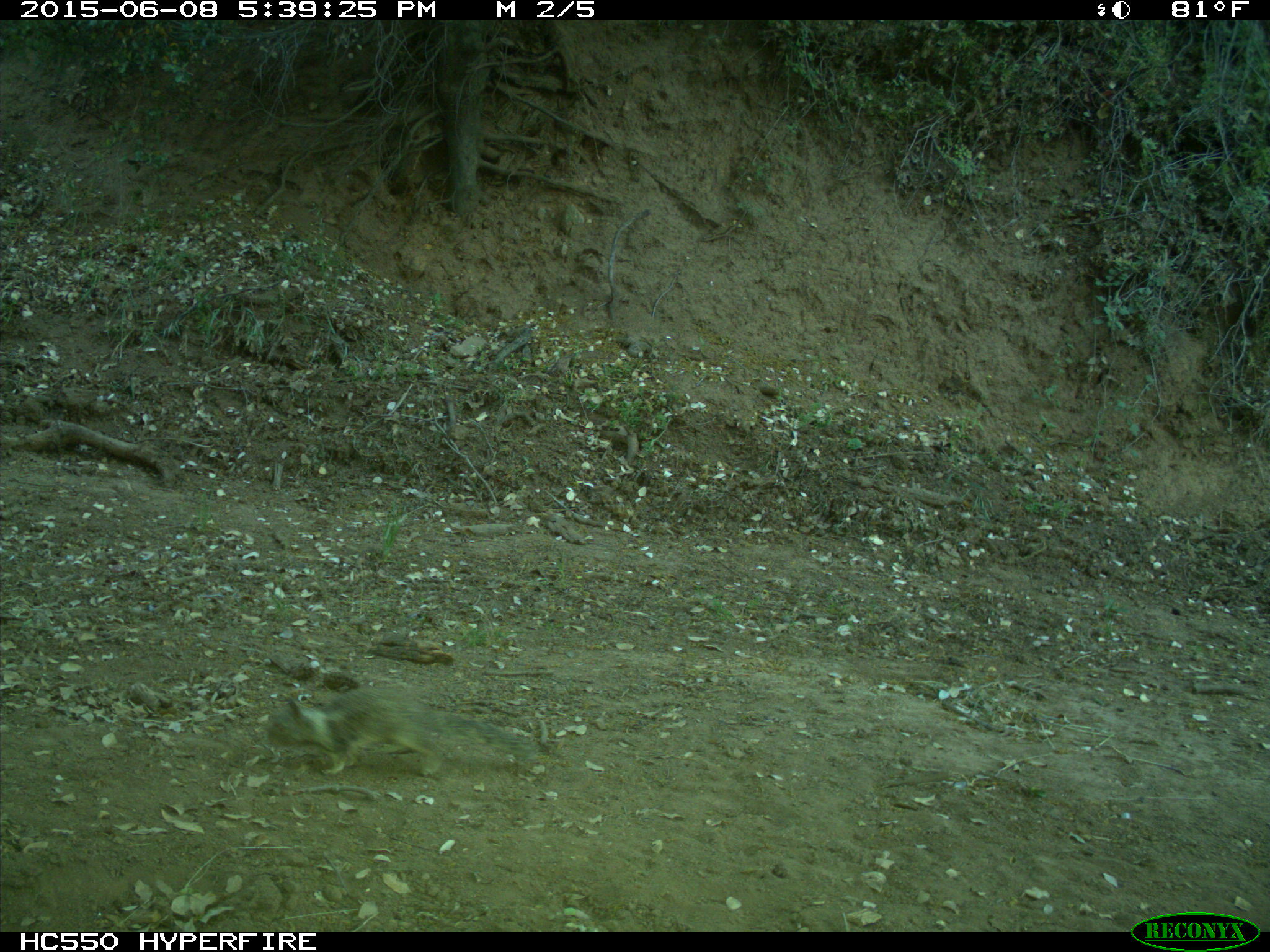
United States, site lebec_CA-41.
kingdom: Animalia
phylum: Chordata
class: Mammalia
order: Rodentia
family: Sciuridae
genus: Otospermophilus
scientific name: Otospermophilus beecheyi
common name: california ground squirrel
Otospermophilus beecheyi (california ground squirrel).